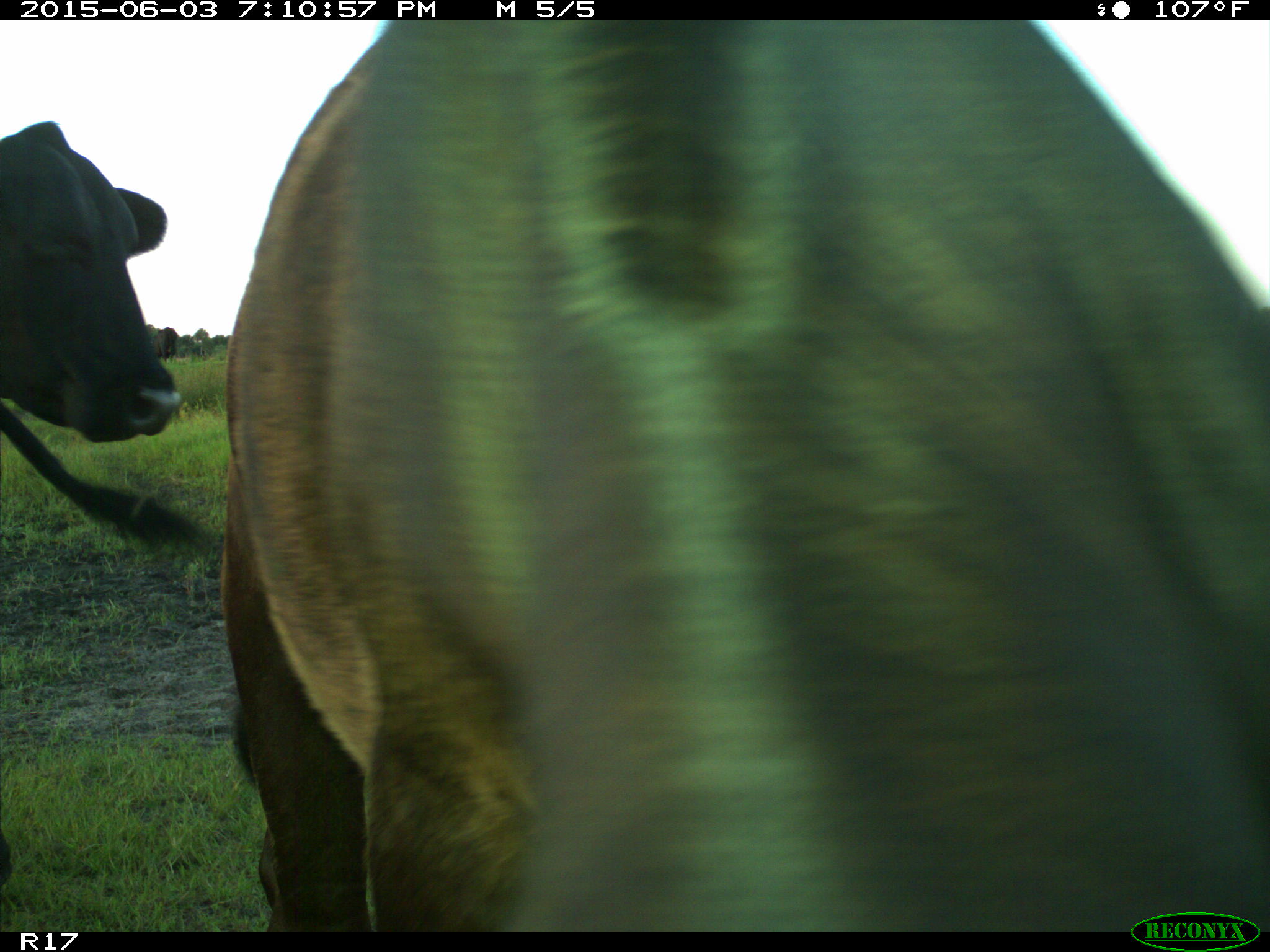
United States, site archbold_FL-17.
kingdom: Animalia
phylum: Chordata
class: Mammalia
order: Artiodactyla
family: Bovidae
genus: Bos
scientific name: Bos taurus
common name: domestic cow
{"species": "Bos taurus (domestic cow)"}